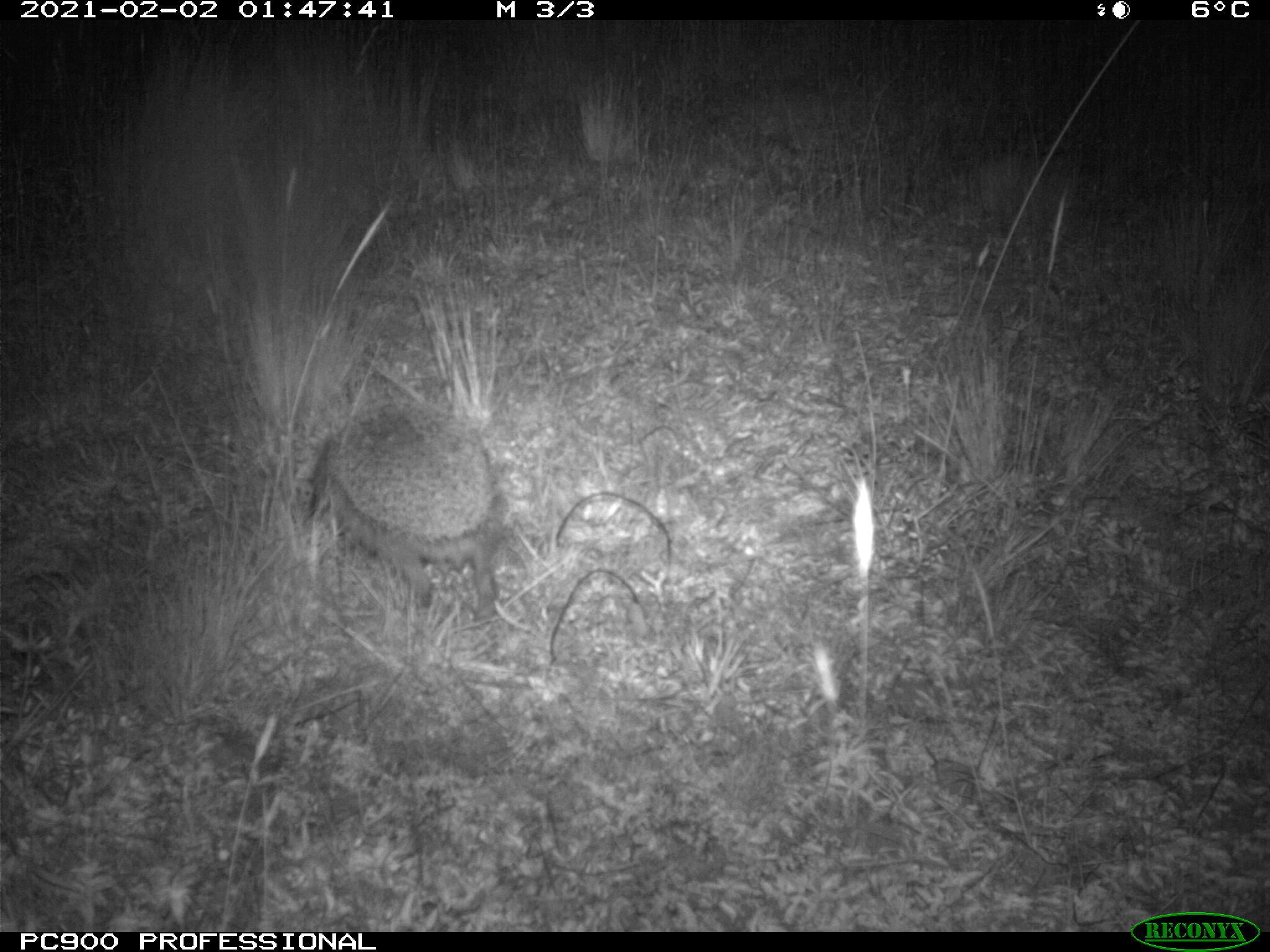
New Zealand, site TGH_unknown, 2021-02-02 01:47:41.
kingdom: Animalia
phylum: Chordata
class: Mammalia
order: Eulipotyphla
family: Erinaceidae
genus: Erinaceus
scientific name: Erinaceus europaeus europaeus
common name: european hedgehog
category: hedgehog